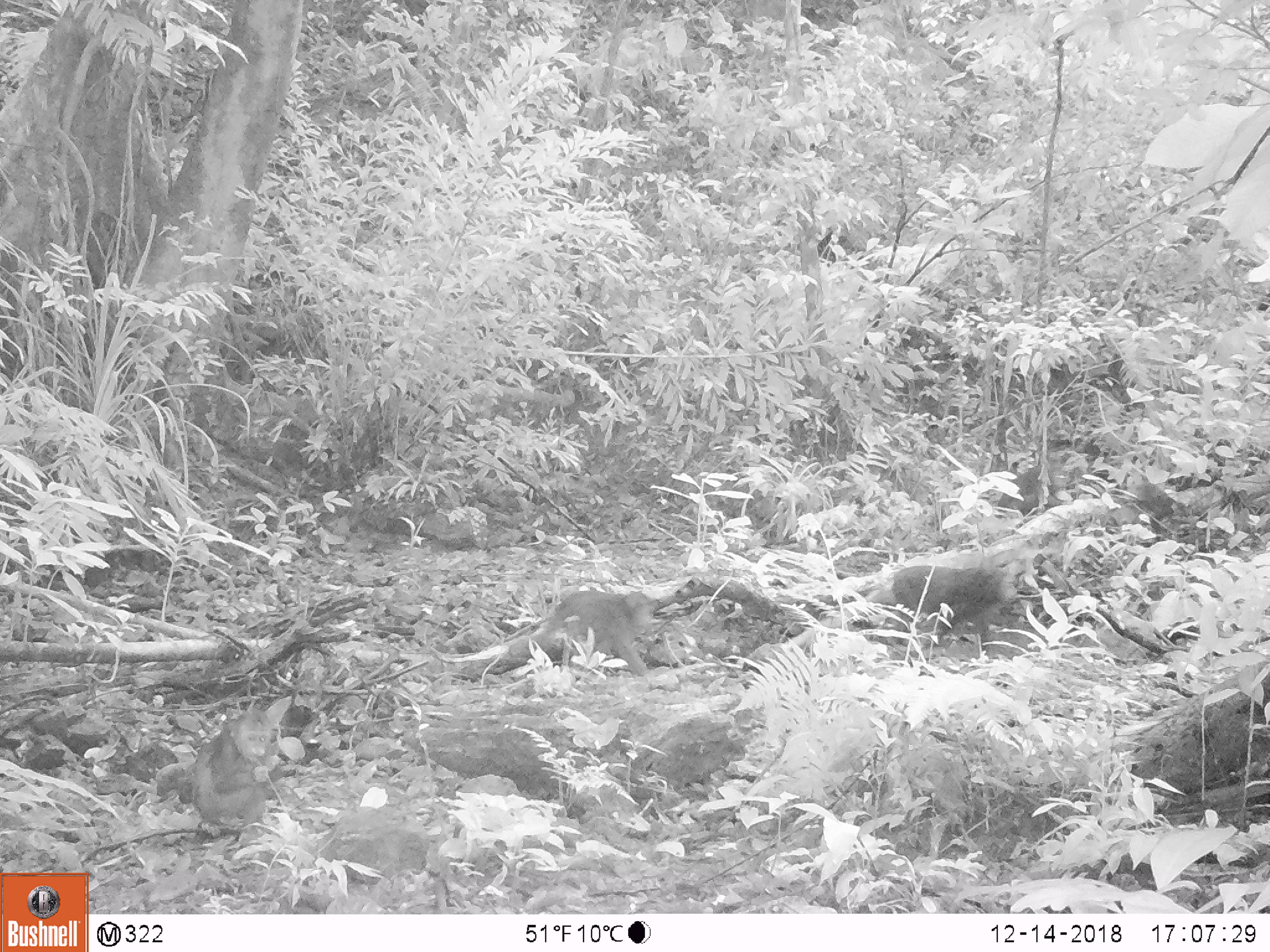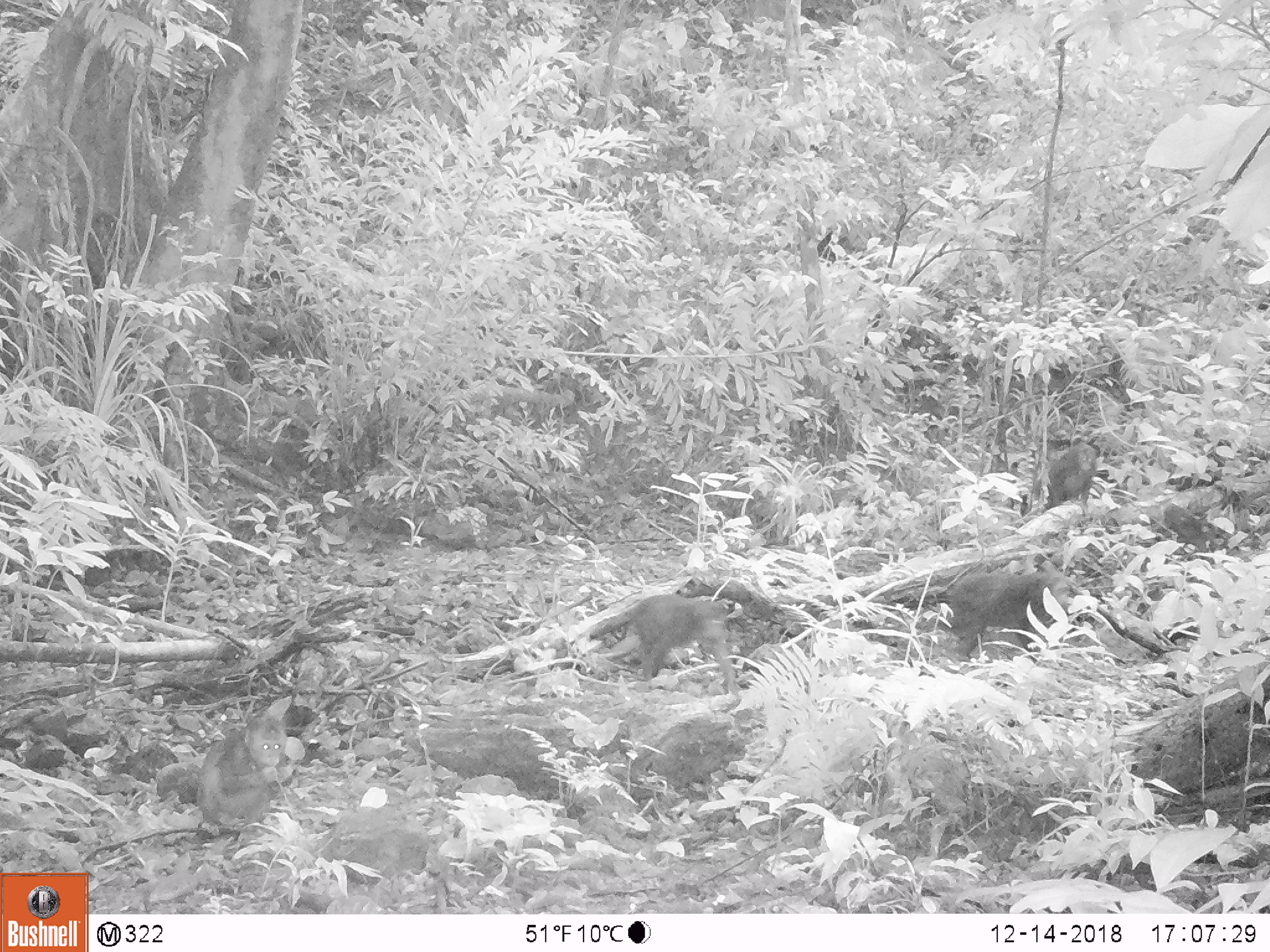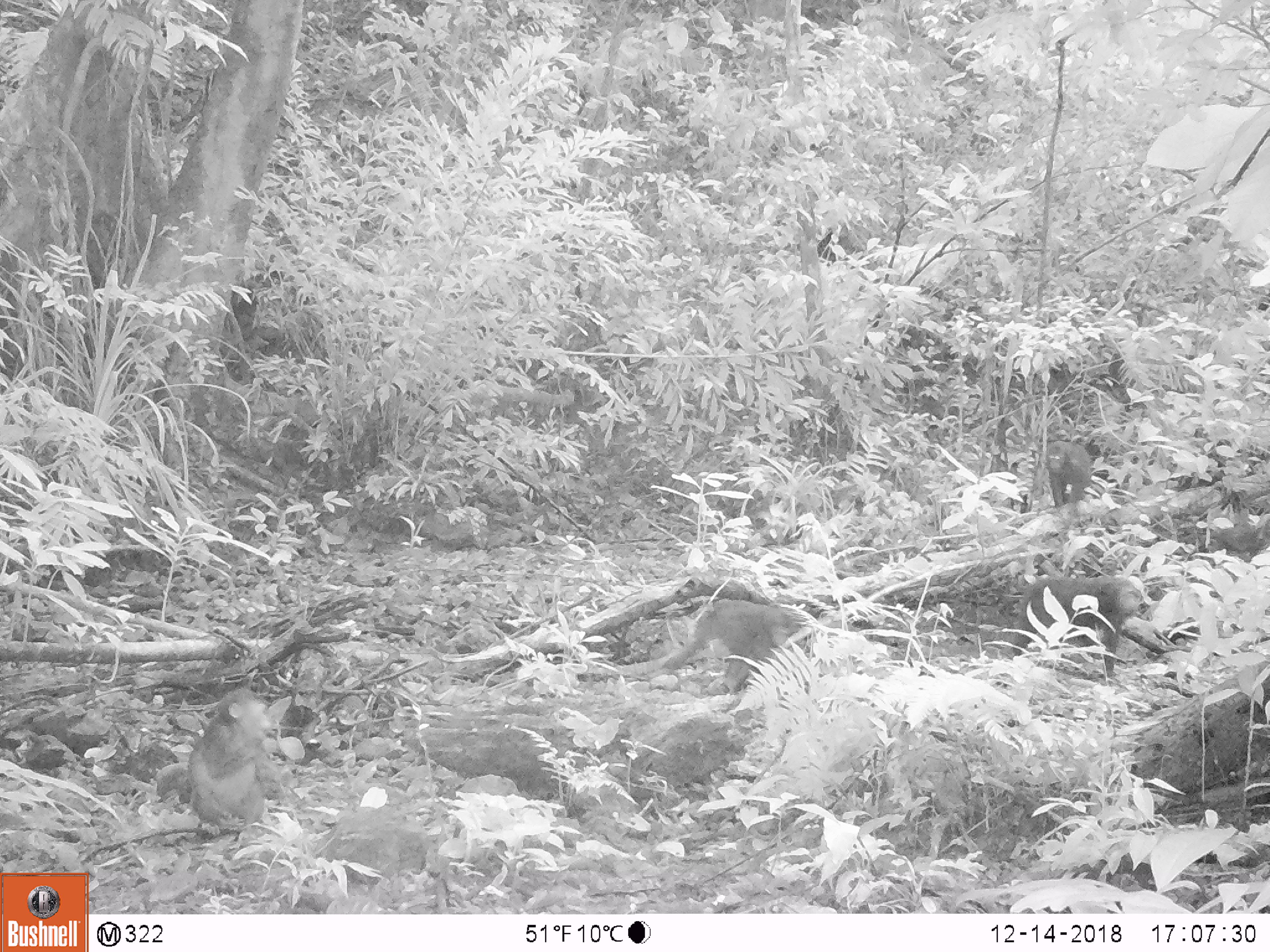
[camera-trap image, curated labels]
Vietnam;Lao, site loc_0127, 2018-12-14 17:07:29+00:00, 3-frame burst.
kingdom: Animalia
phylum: Chordata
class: Mammalia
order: Primates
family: Cercopithecidae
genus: Macaca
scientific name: Macaca arctoides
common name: stump-tailed macaque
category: stump tailed macaque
Stump tailed macaque (stump-tailed macaque) (Macaca arctoides). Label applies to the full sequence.